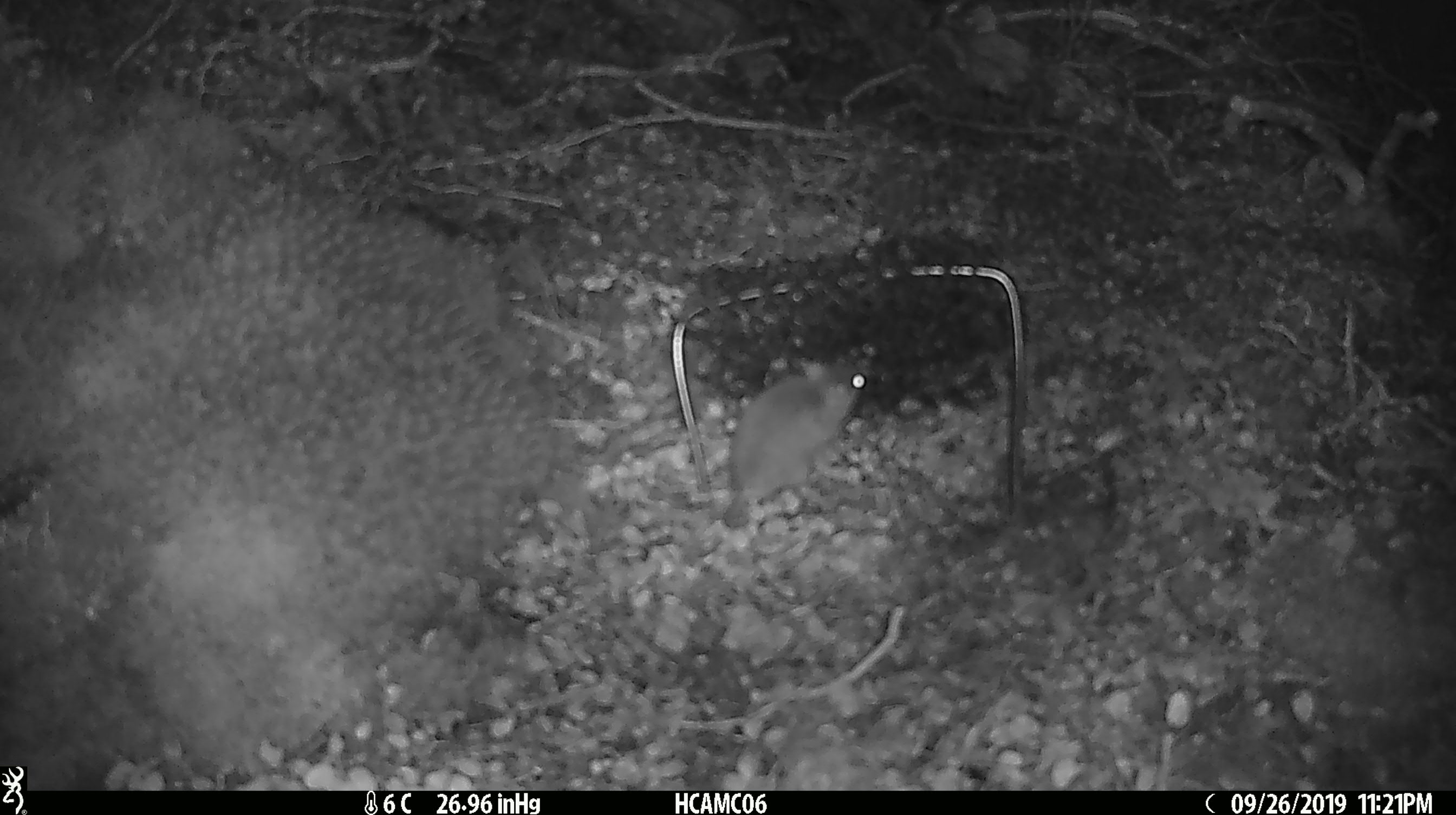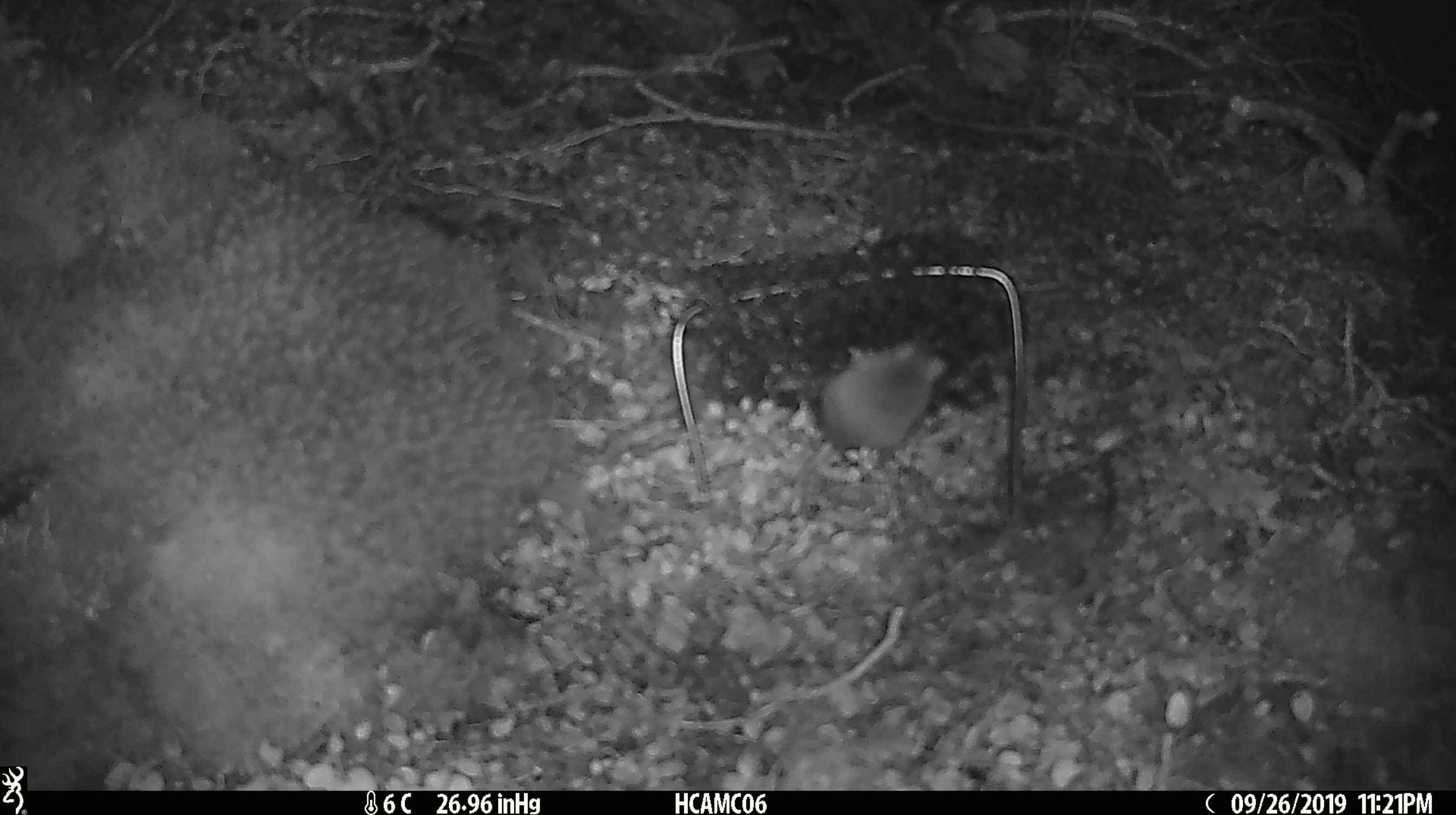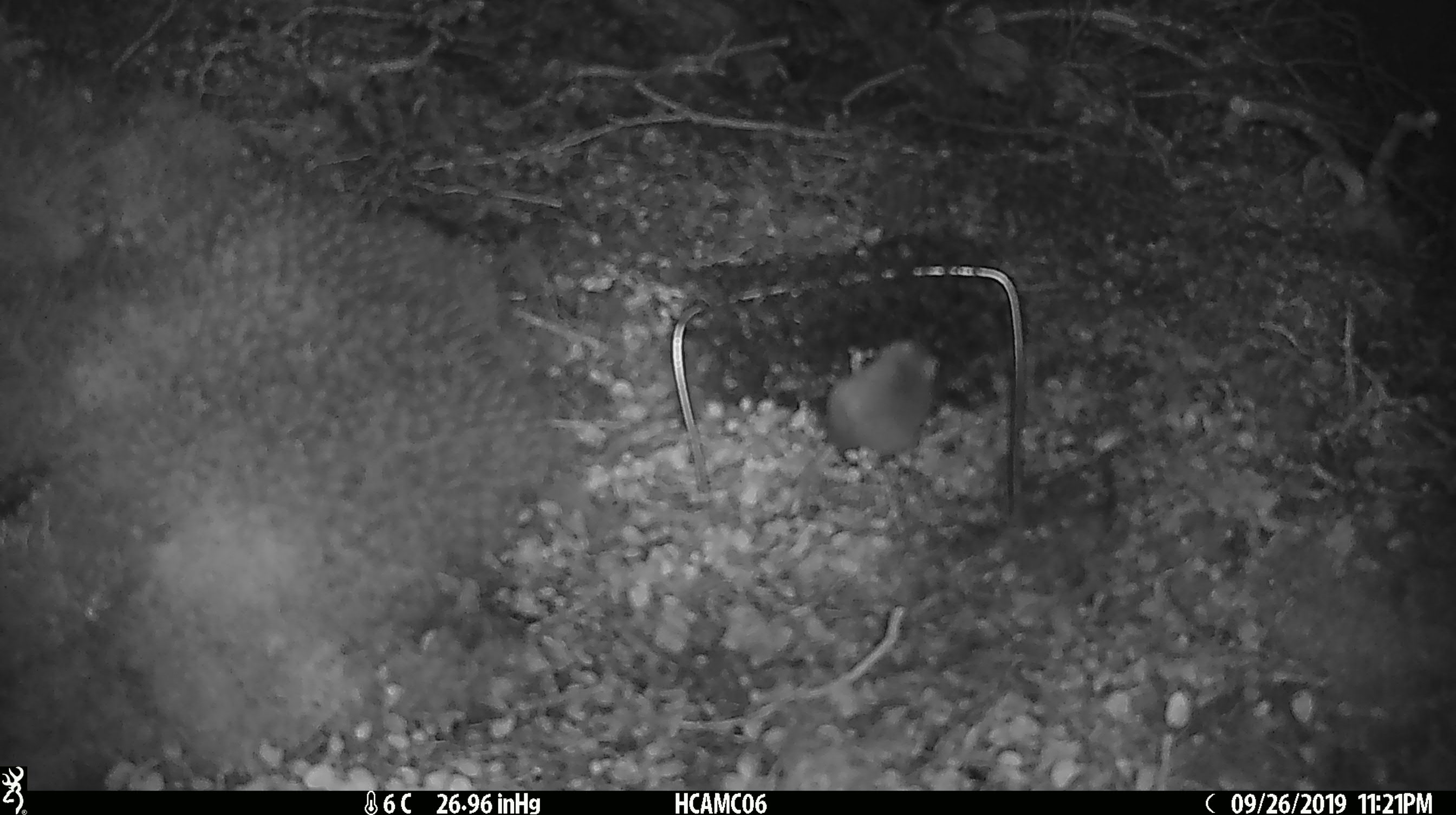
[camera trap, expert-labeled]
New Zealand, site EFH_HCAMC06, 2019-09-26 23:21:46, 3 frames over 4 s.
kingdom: Animalia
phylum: Chordata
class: Mammalia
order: Rodentia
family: Muridae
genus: Mus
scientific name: Mus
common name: mouse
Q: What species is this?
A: Mouse (Mus).